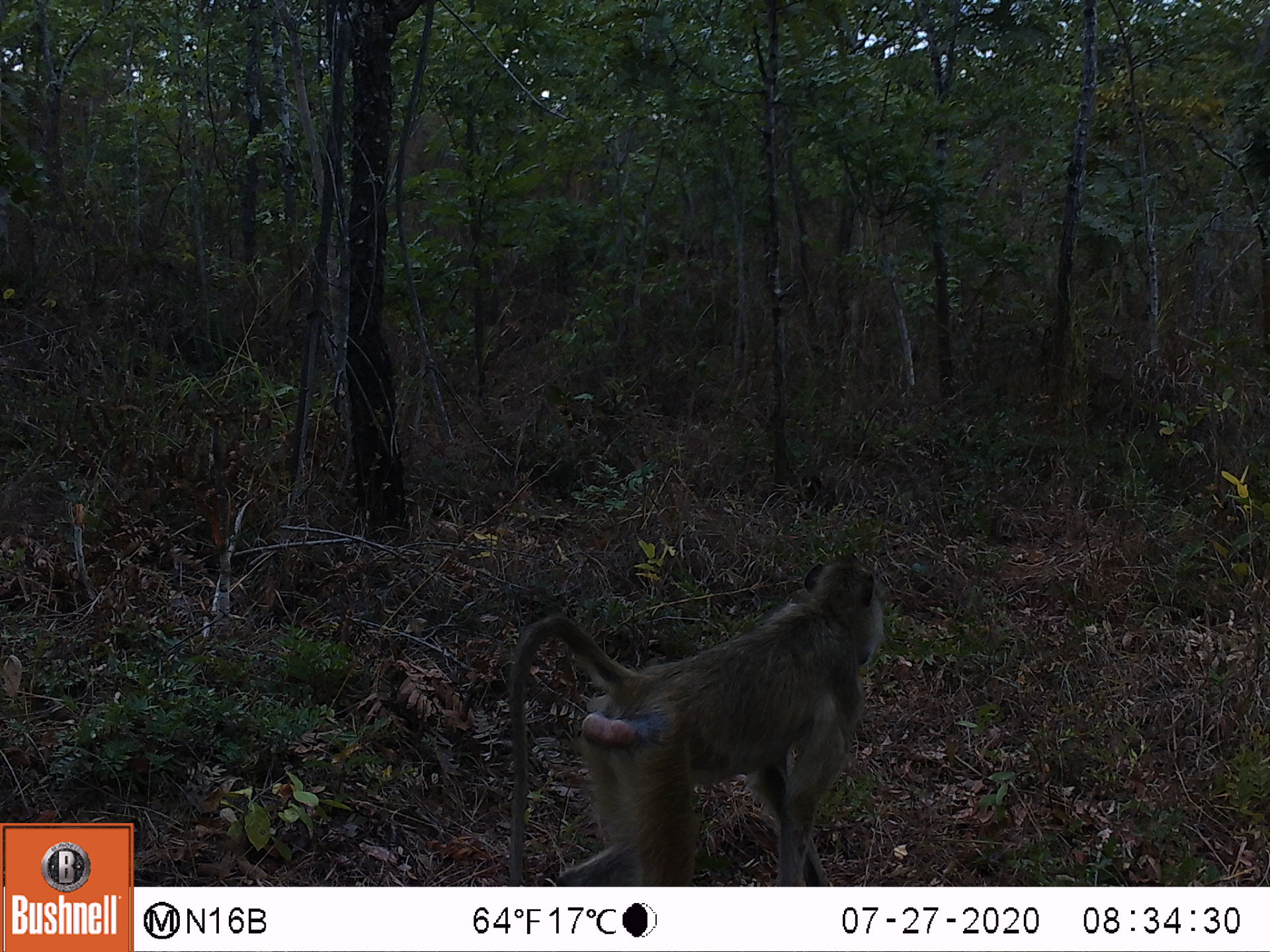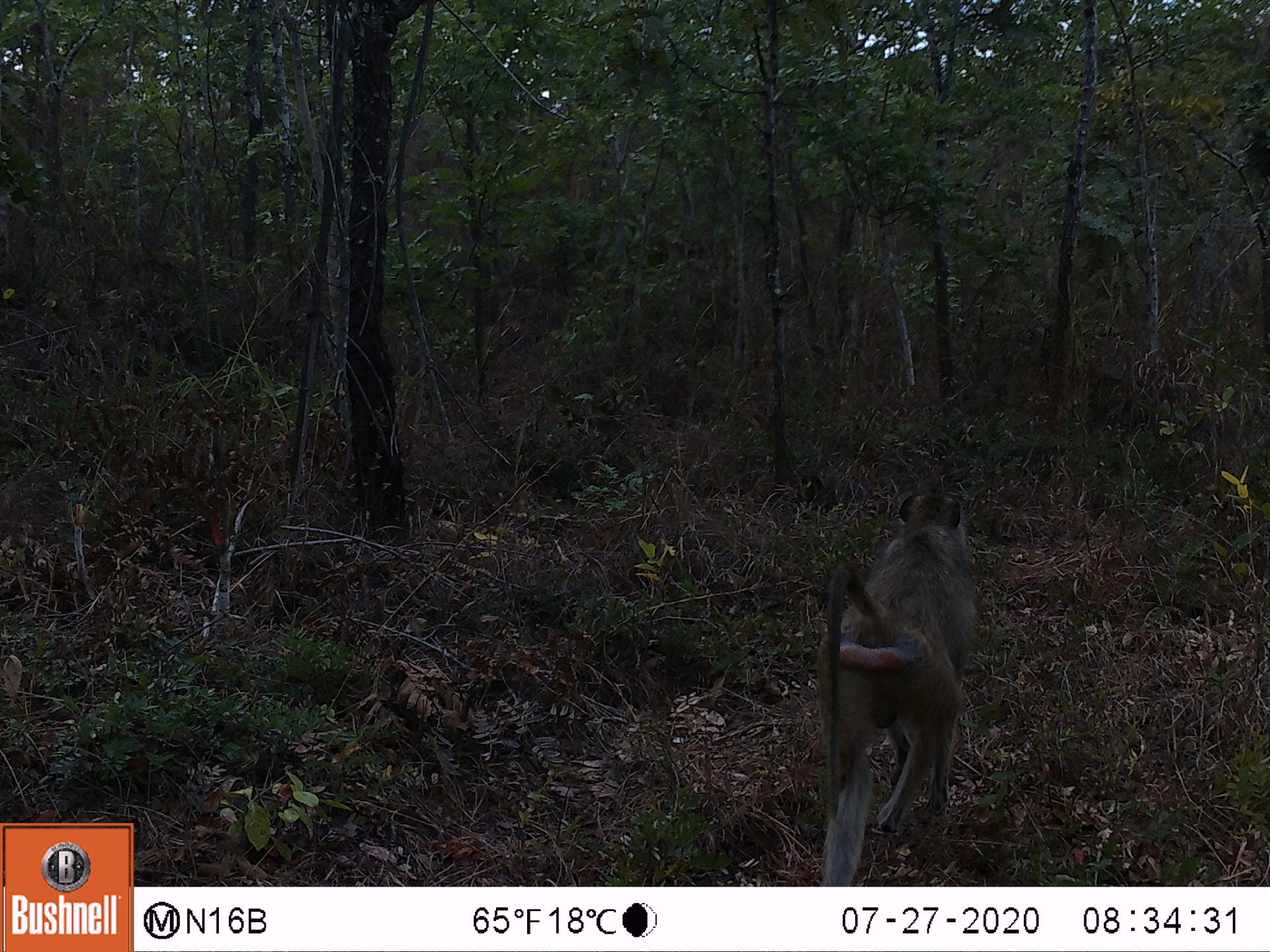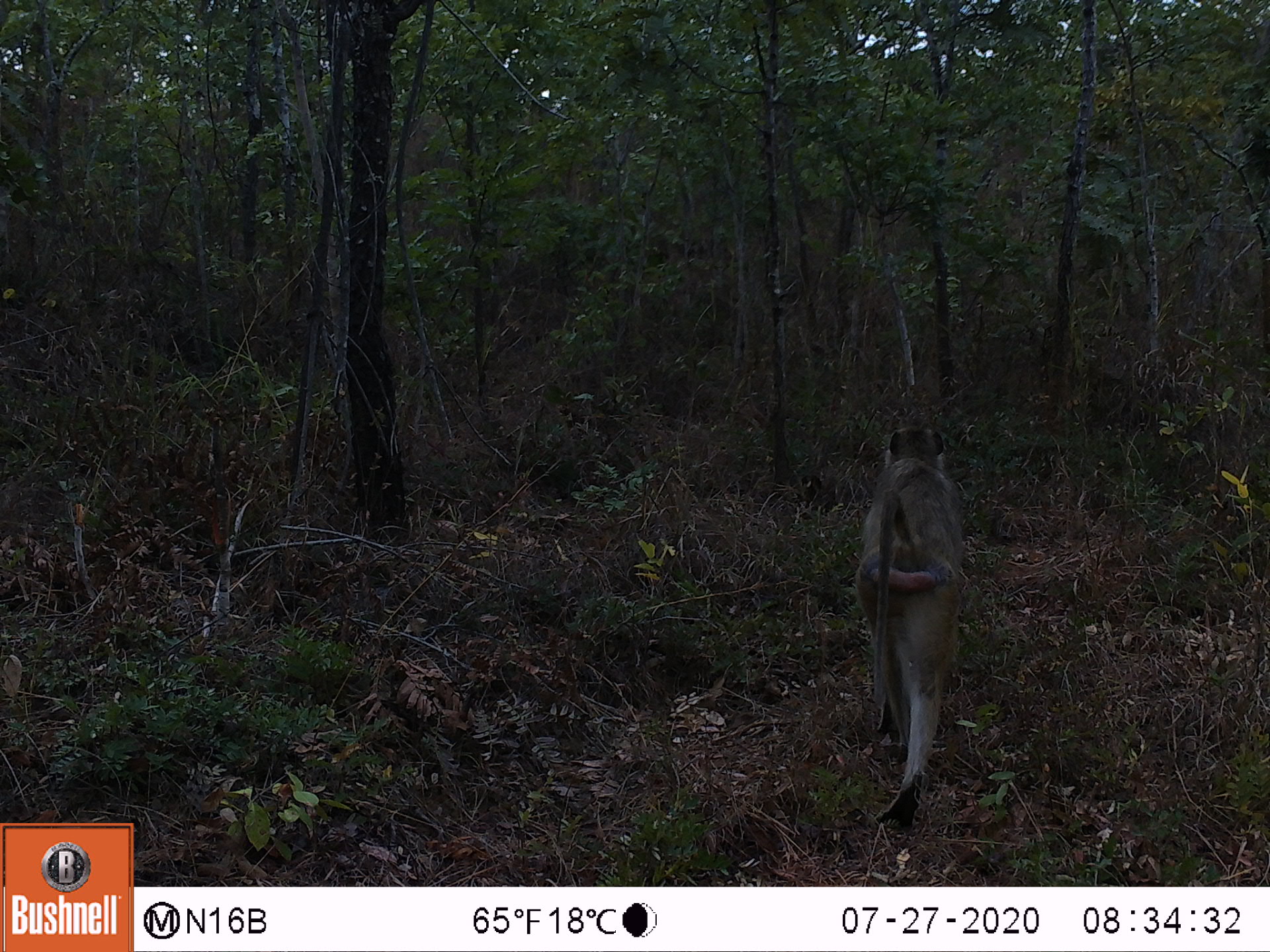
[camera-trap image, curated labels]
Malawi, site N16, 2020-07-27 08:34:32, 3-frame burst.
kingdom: Animalia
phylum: Chordata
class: Mammalia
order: Primates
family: Cercopithecidae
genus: Papio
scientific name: Papio cynocephalus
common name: yellow baboon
Yellow baboon (Papio cynocephalus), count 1.